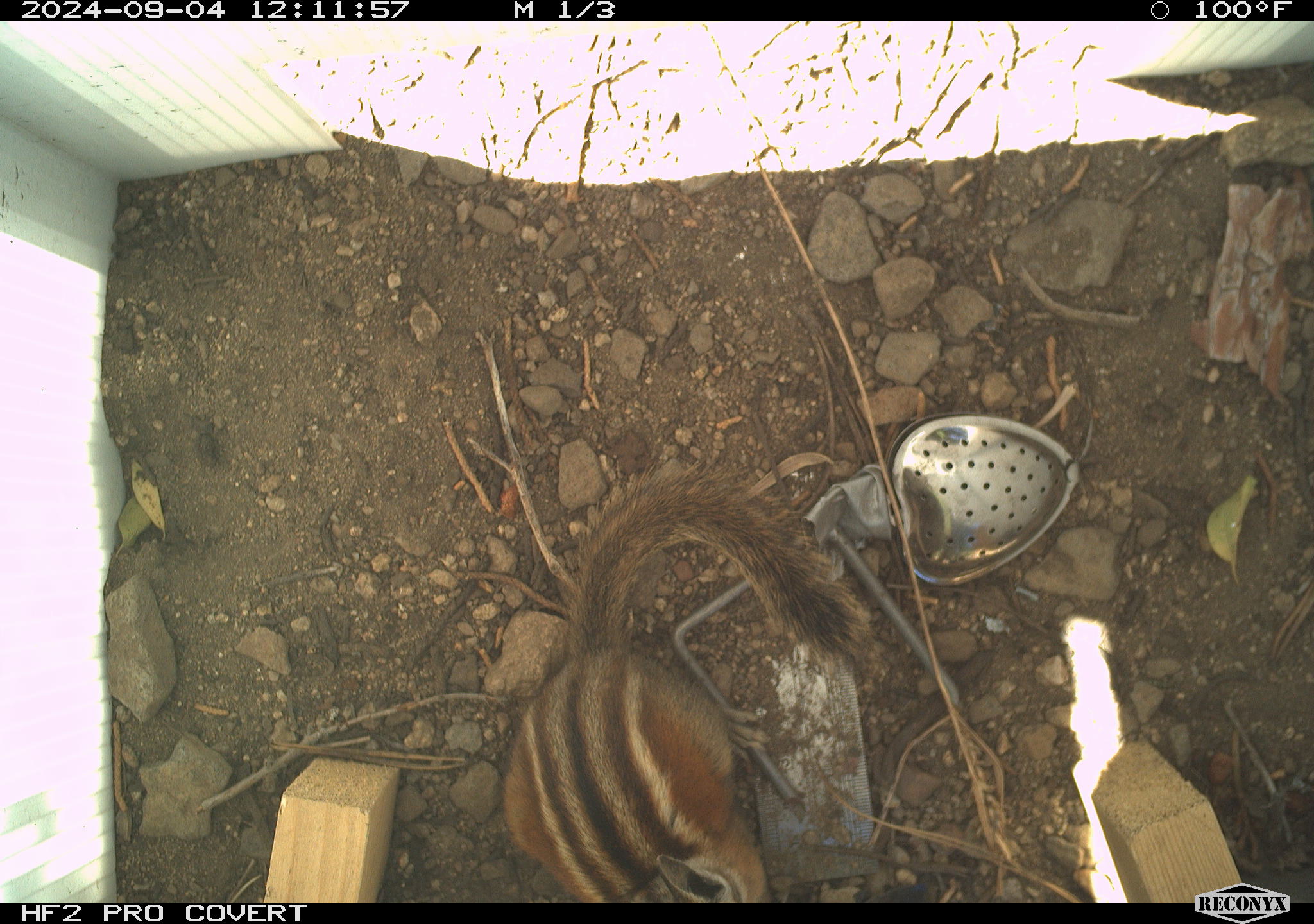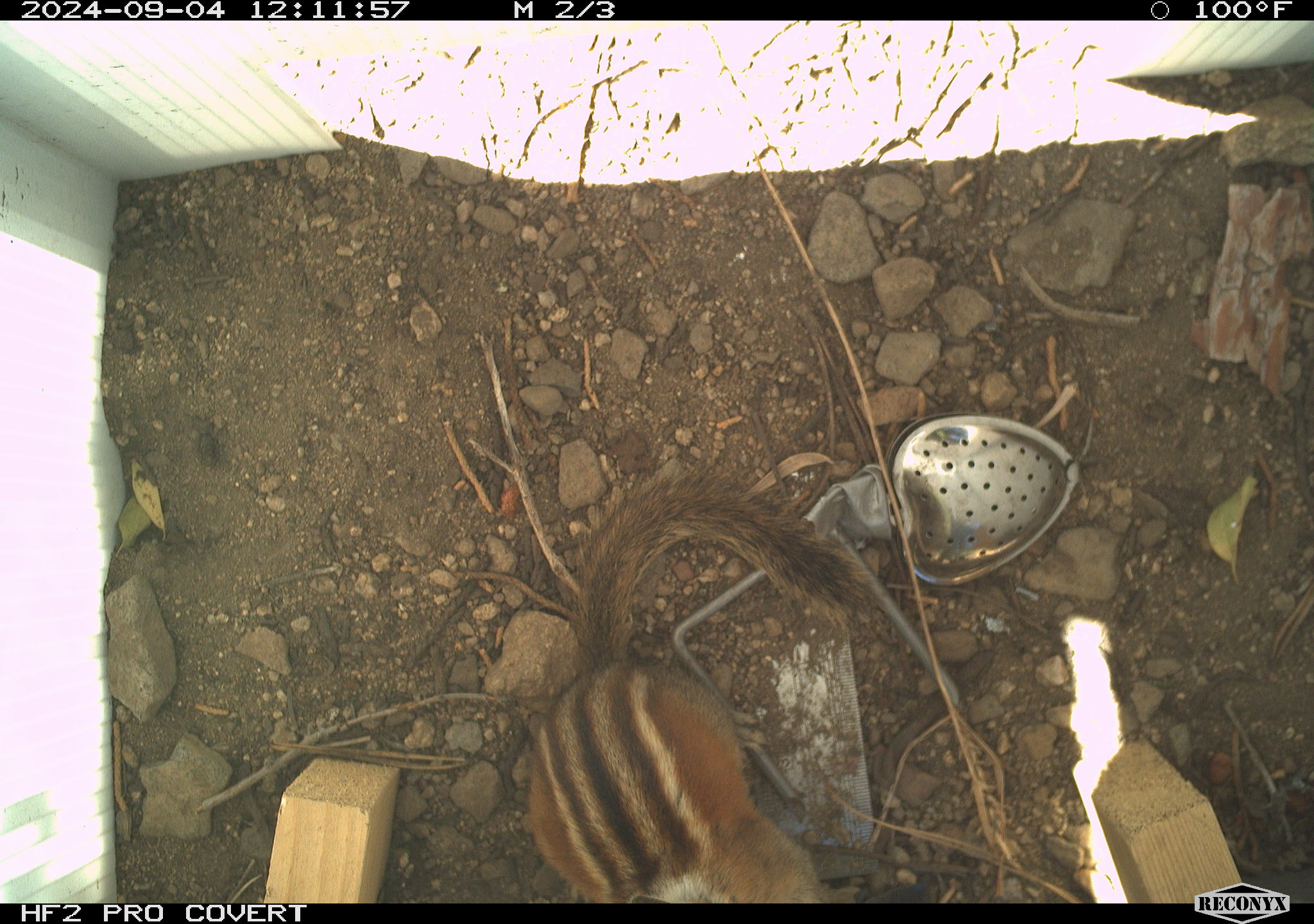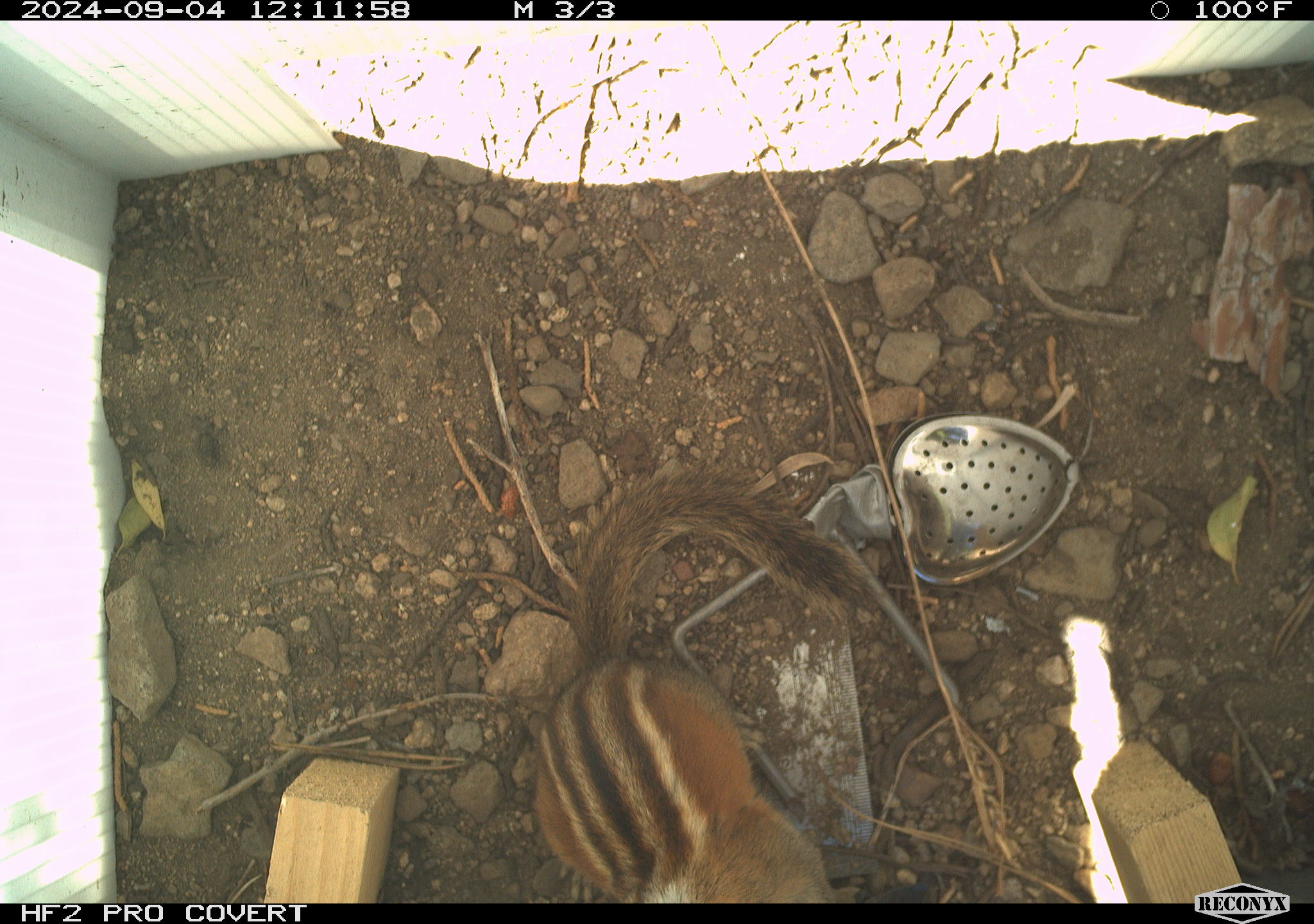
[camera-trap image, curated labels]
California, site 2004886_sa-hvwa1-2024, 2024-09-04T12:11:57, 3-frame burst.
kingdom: Animalia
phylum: Chordata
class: Mammalia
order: Rodentia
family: Sciuridae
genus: Neotamias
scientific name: Neotamias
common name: western chipmunks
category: neotamias species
Neotamias species (western chipmunks) (Neotamias).